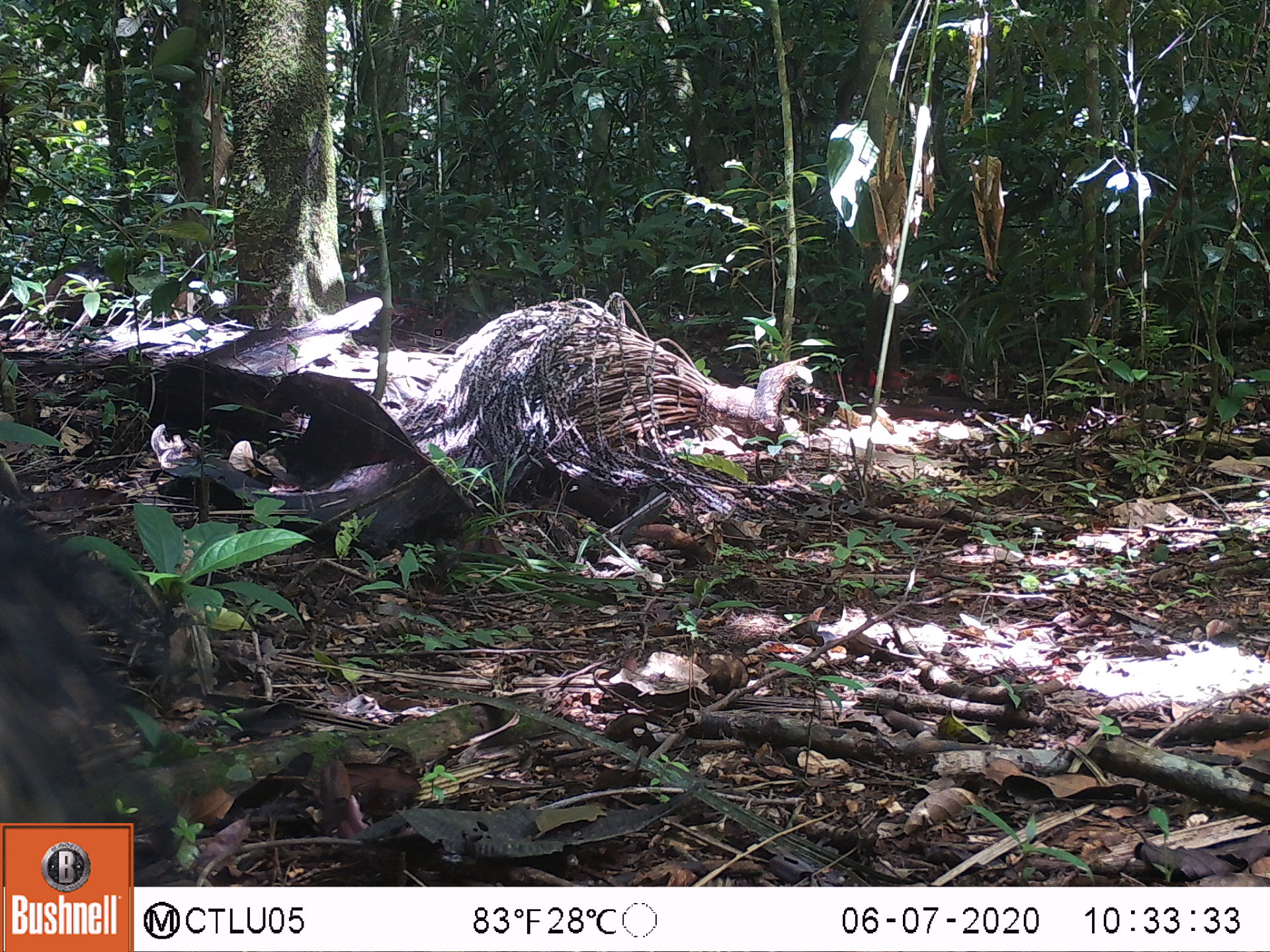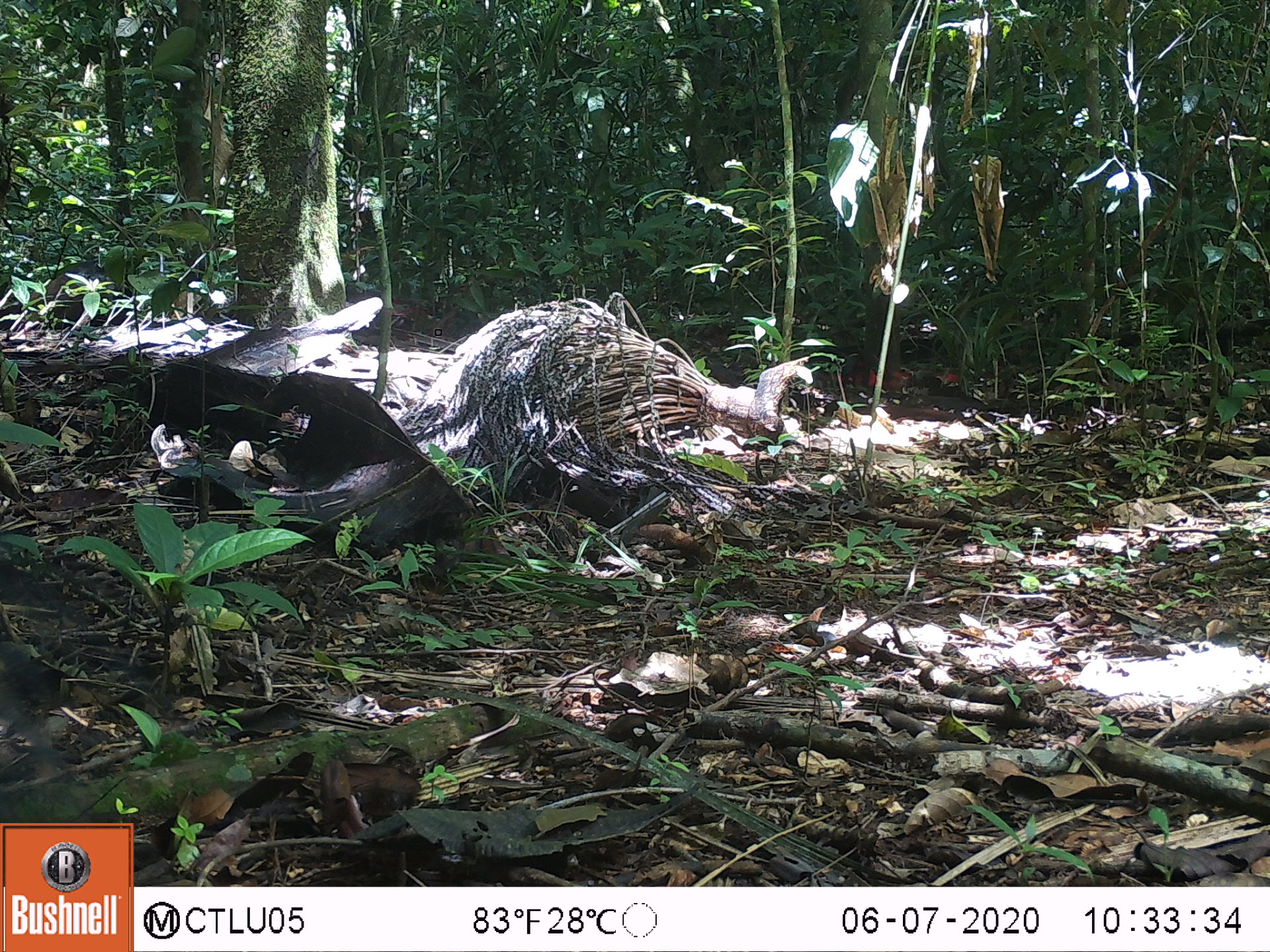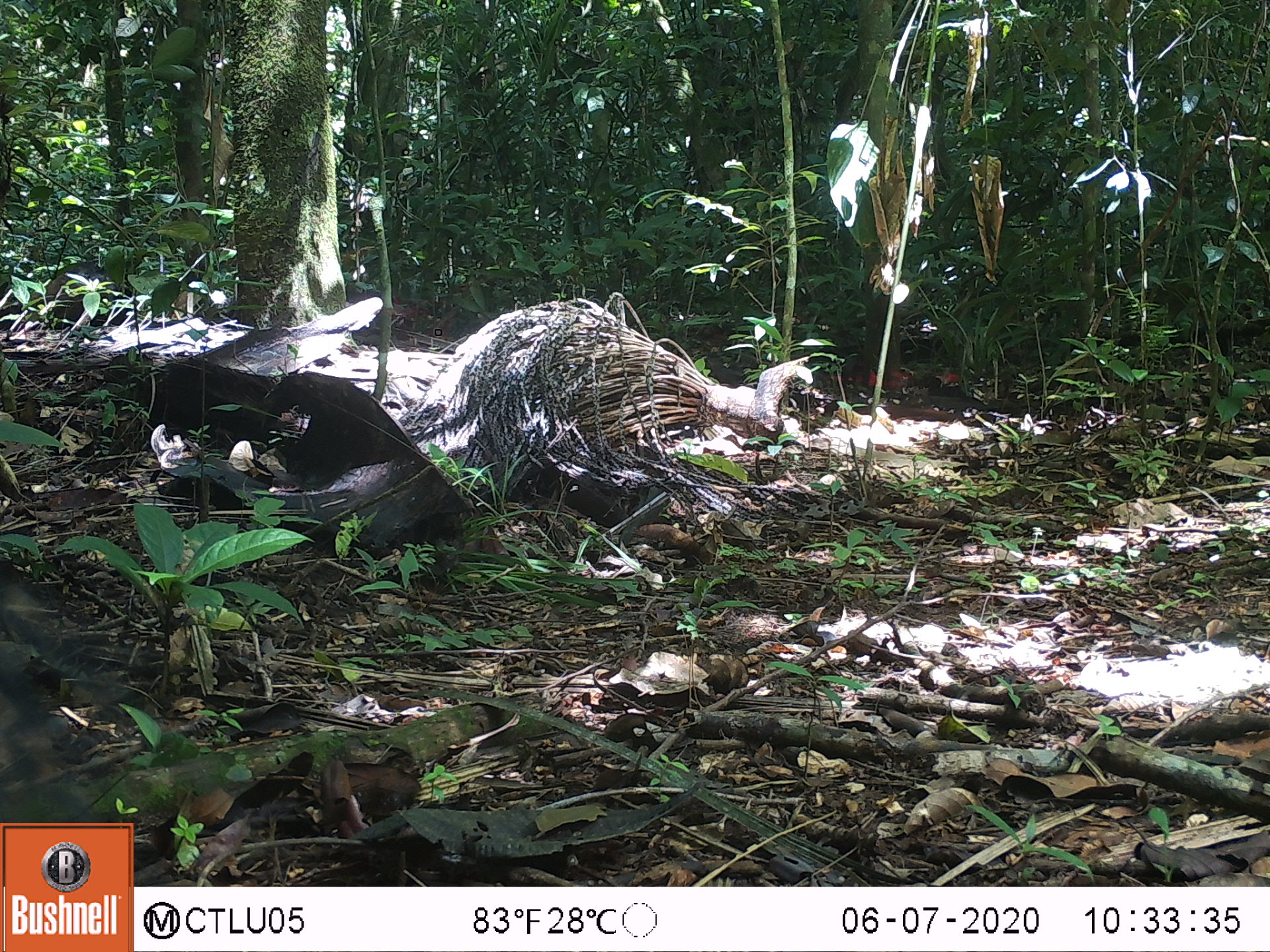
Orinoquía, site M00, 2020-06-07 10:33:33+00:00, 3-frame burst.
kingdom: Animalia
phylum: Chordata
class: Mammalia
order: Artiodactyla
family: Tayassuidae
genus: Pecari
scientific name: Pecari tajacu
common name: collared peccary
Collared peccary (Pecari tajacu).